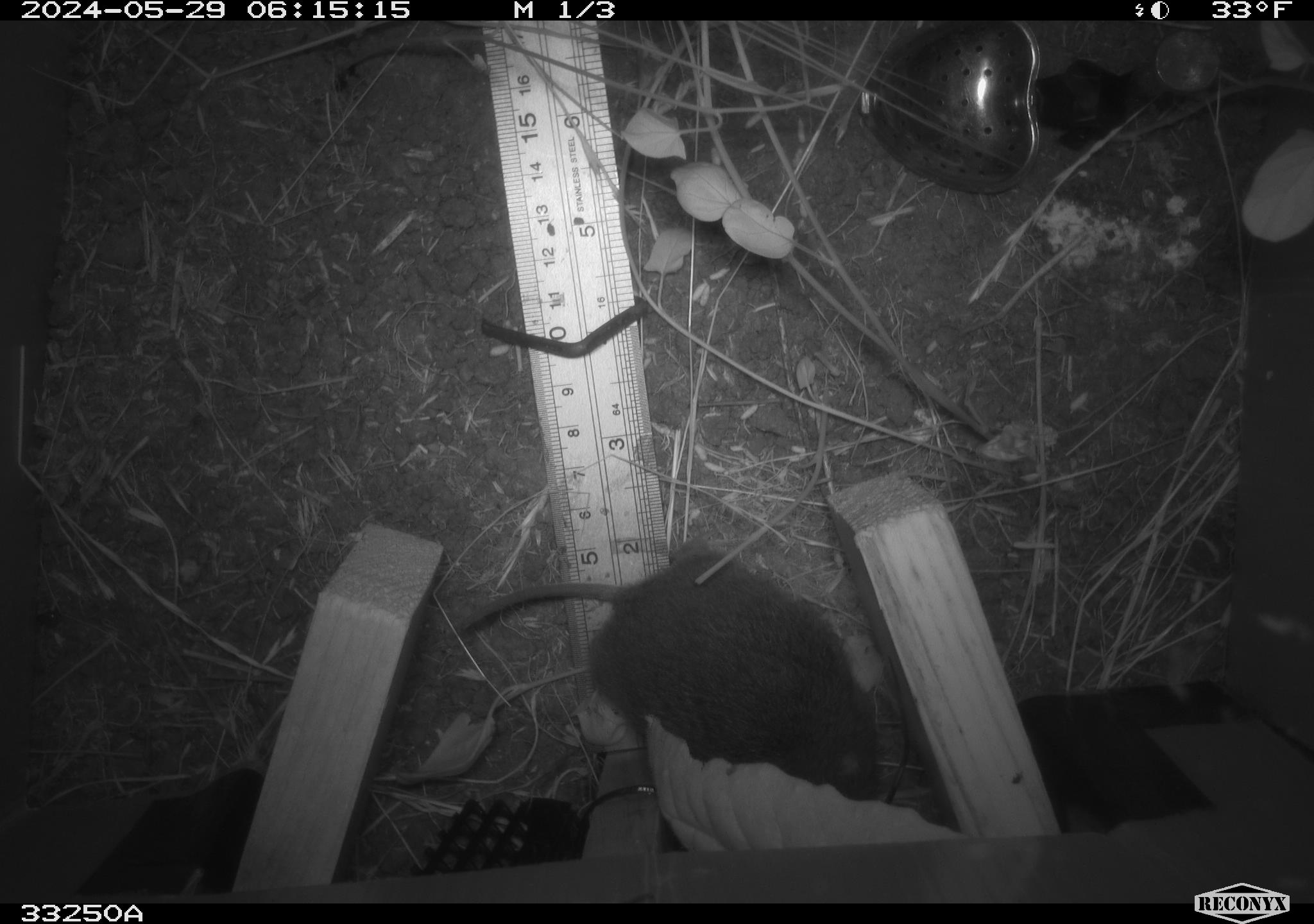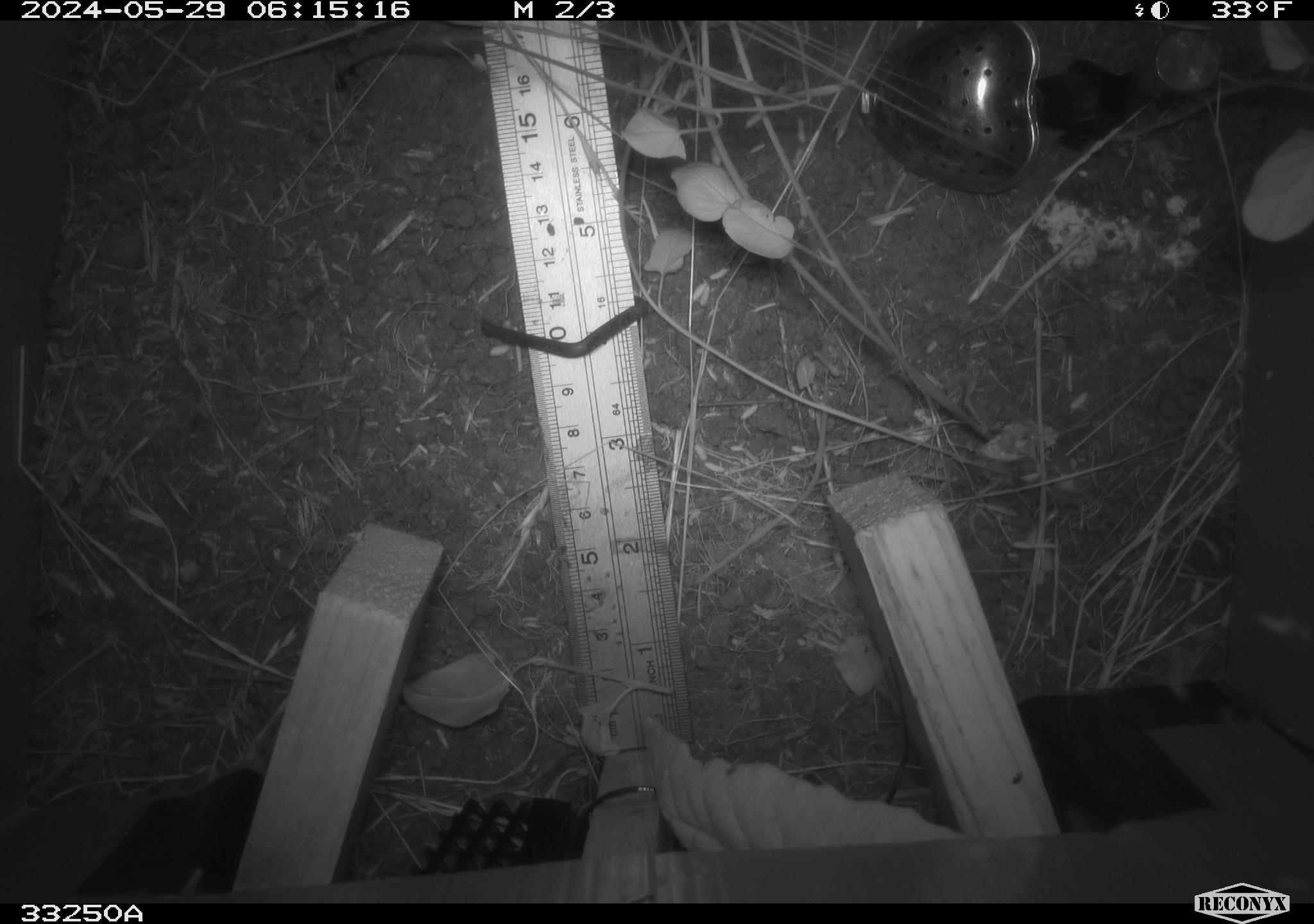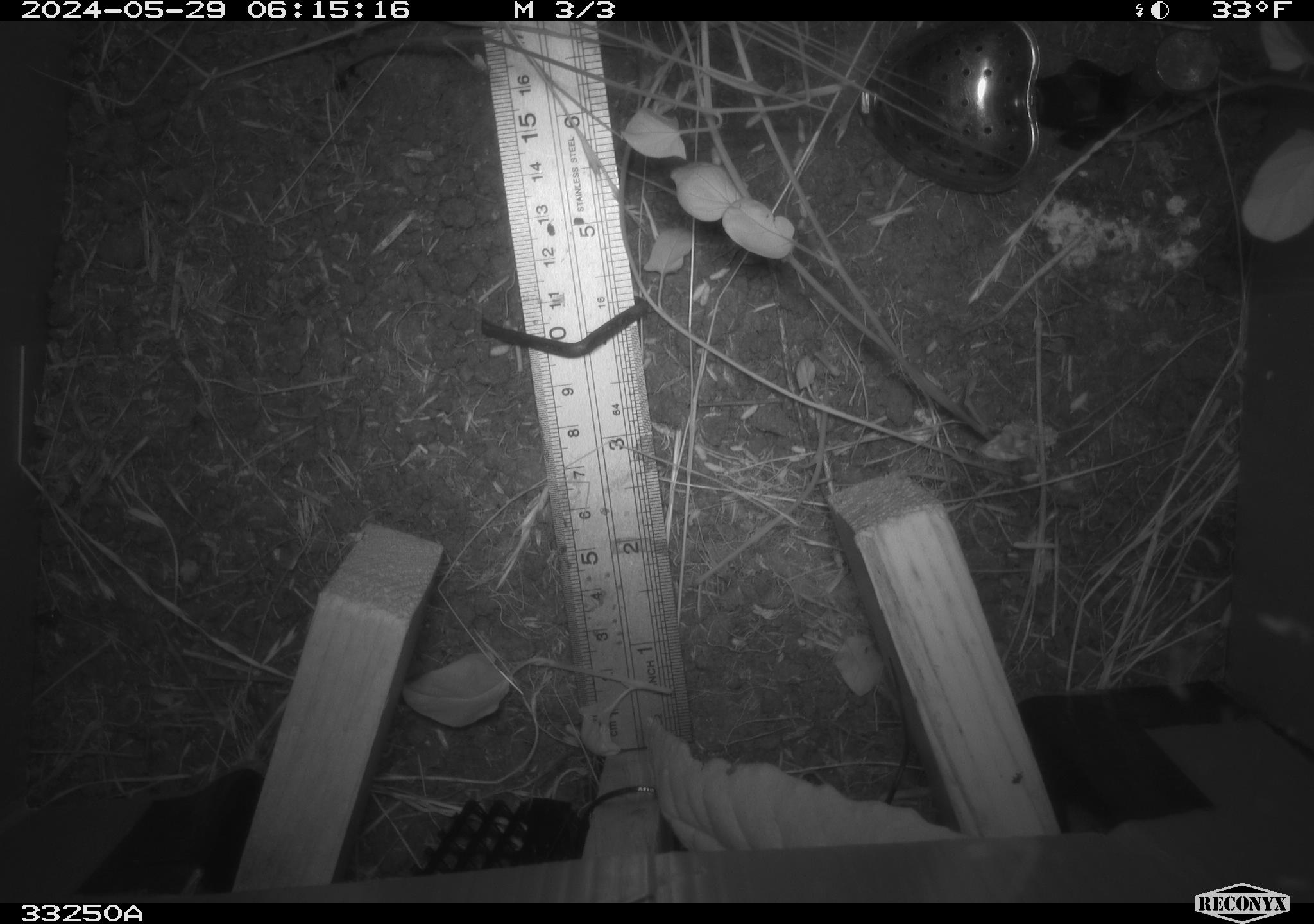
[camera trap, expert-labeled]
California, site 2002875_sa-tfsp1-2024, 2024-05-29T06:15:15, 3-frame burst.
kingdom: Animalia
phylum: Chordata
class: Mammalia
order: Rodentia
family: Cricetidae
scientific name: Arvicolinae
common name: voles, lemmings, and muskrats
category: arvicolinae subfamily